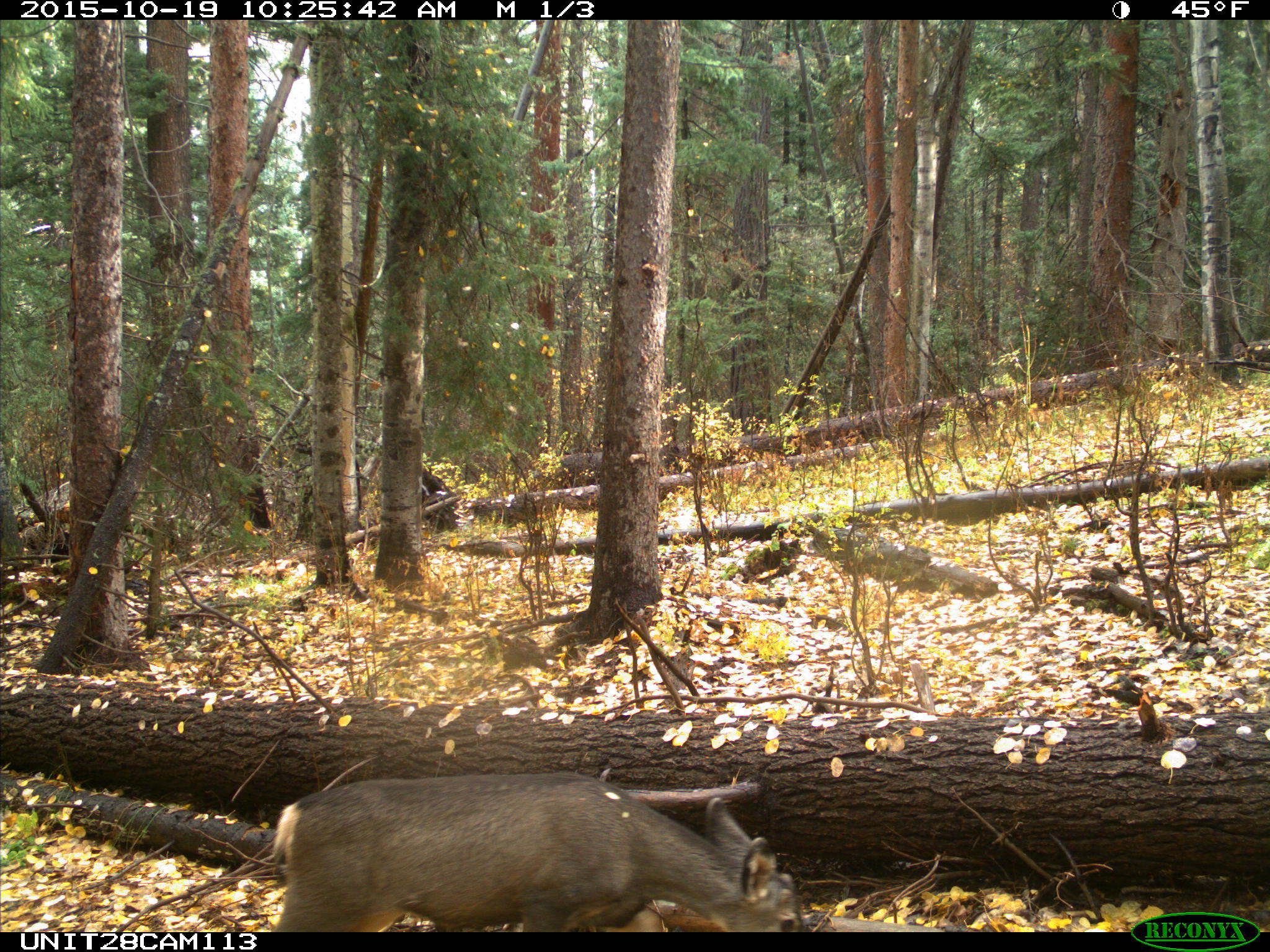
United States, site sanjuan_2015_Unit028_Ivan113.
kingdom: Animalia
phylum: Chordata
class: Mammalia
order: Artiodactyla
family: Cervidae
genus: Odocoileus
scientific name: Odocoileus hemionus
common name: mule deer